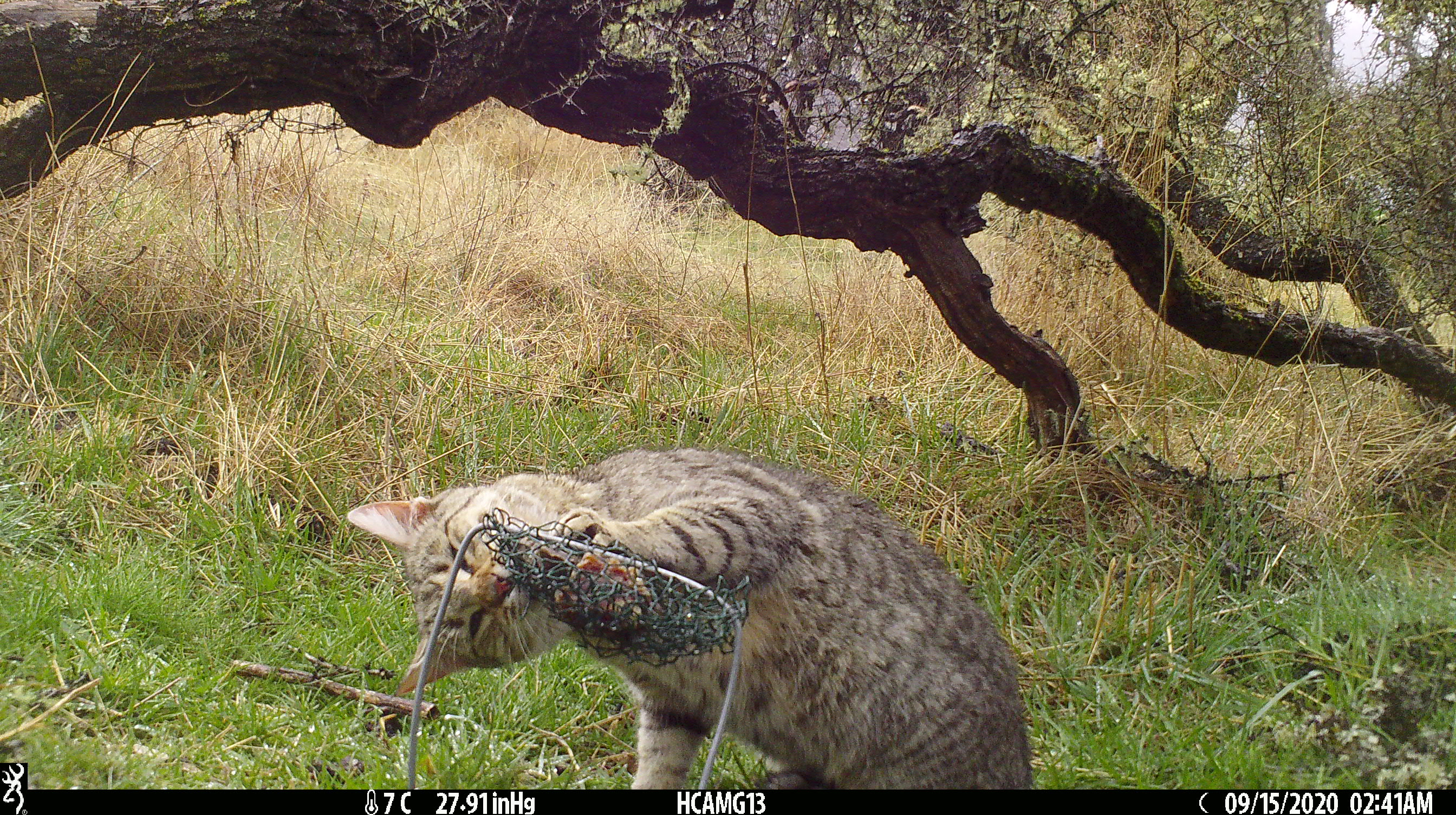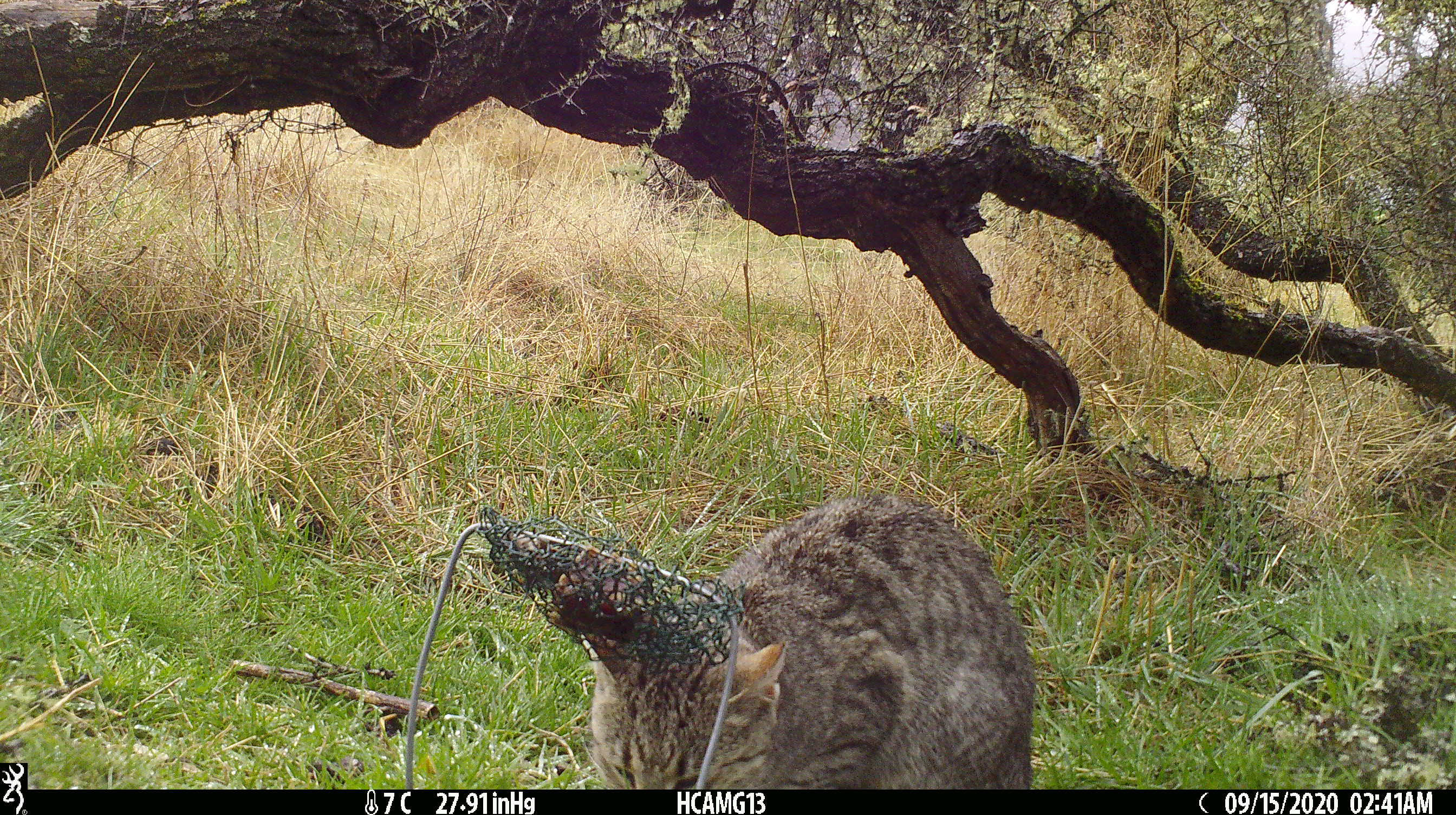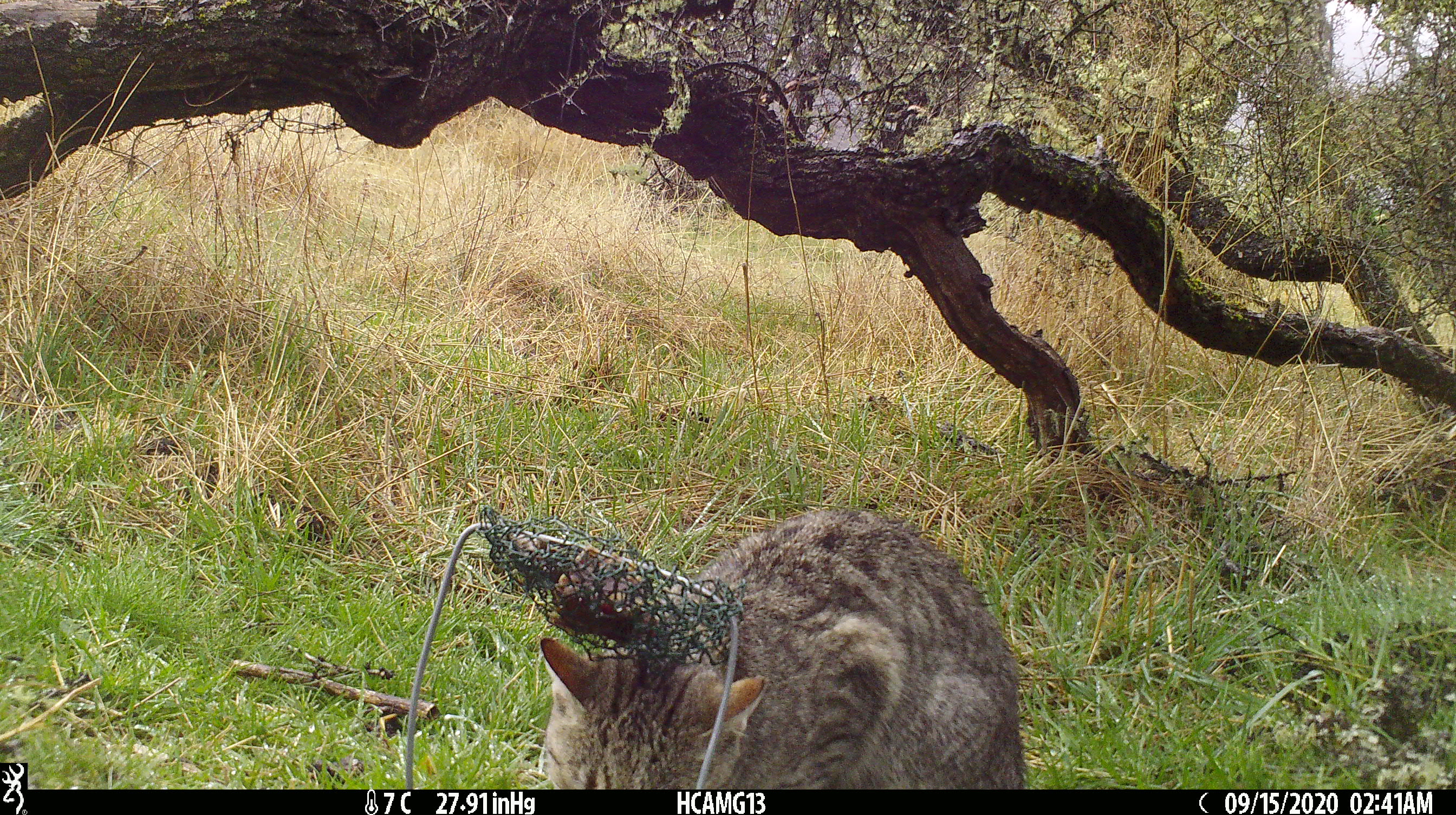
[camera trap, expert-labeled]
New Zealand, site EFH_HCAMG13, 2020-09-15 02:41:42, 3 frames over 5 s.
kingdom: Animalia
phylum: Chordata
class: Mammalia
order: Carnivora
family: Felidae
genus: Felis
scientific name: Felis catus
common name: domestic cat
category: cat